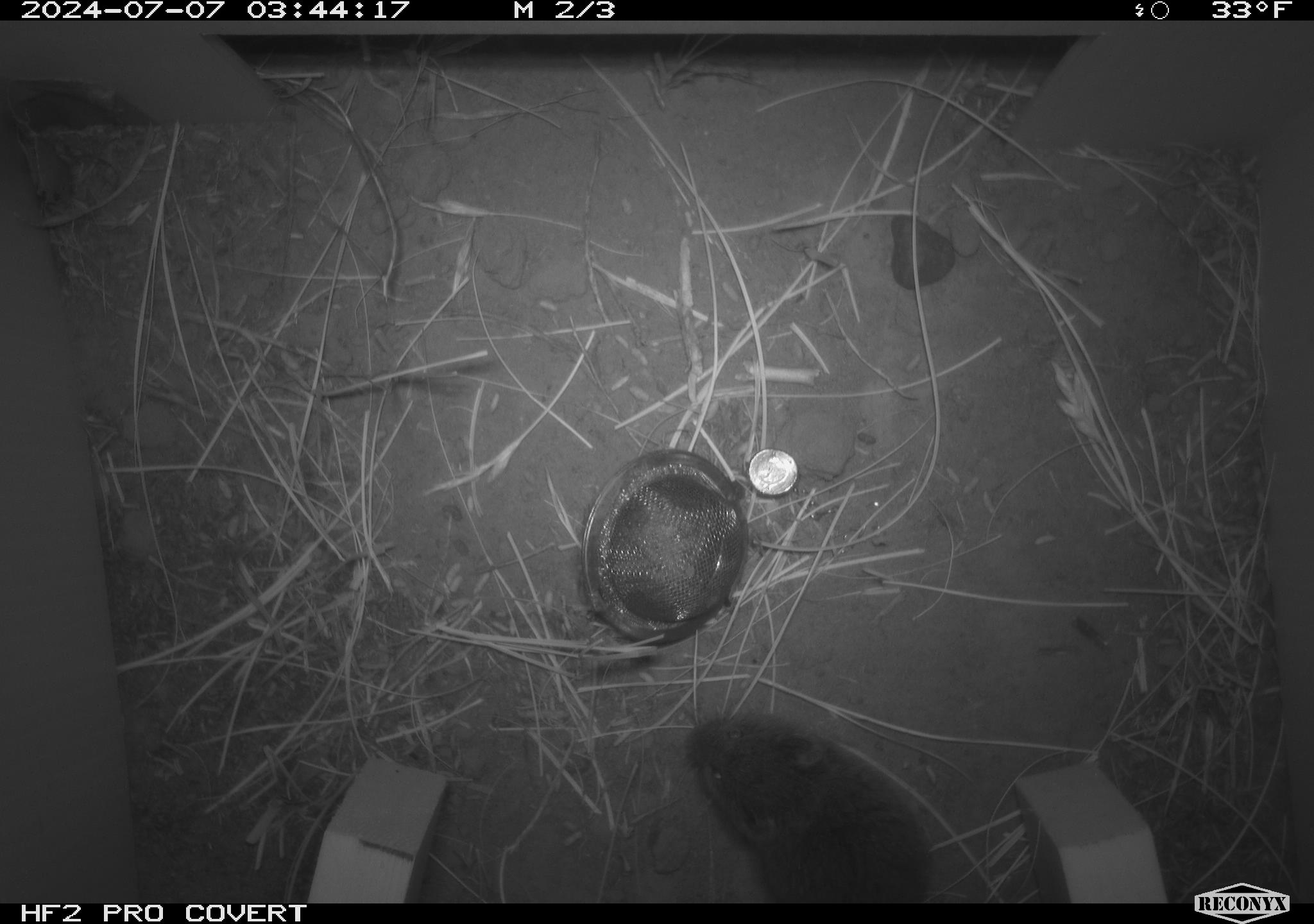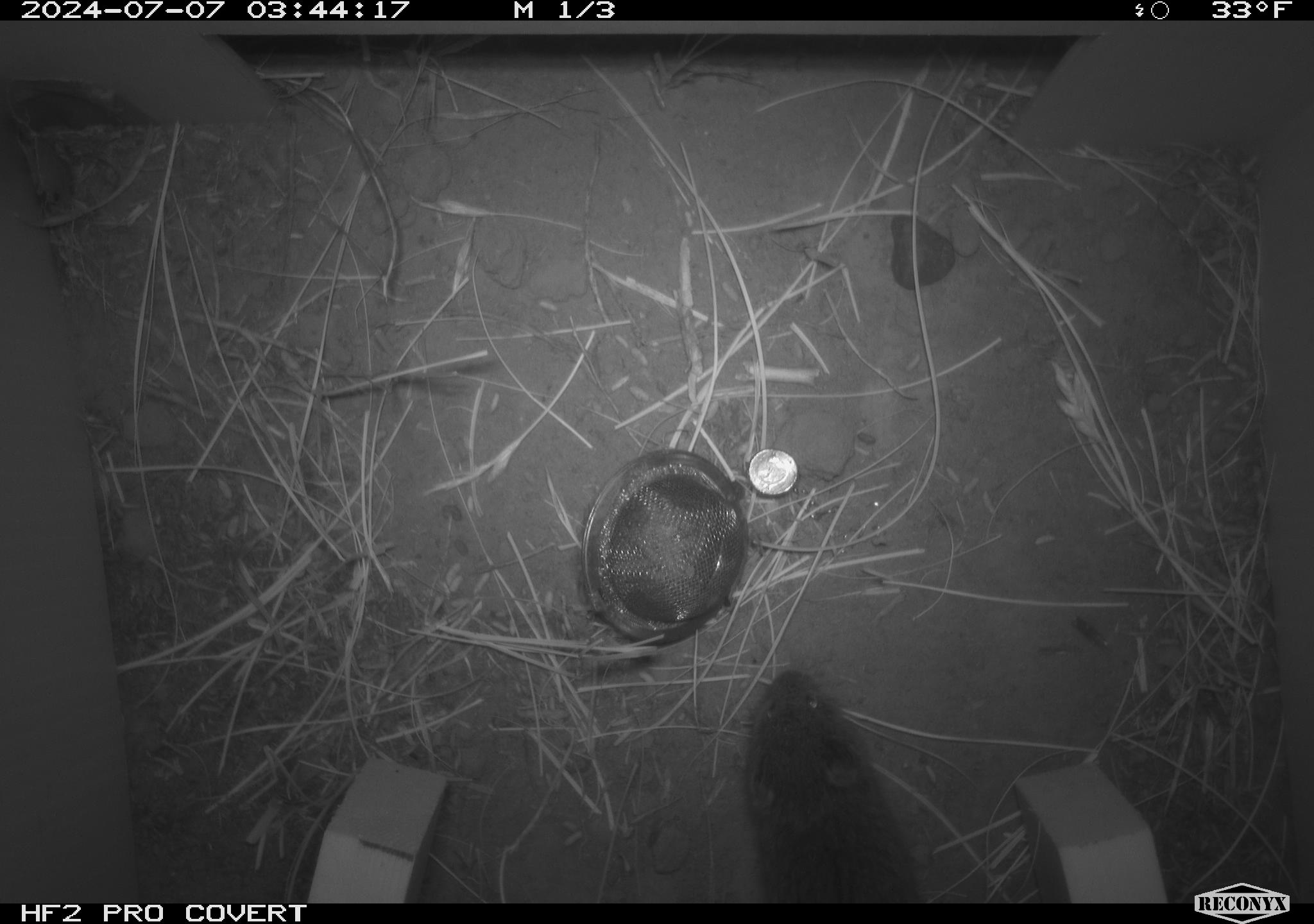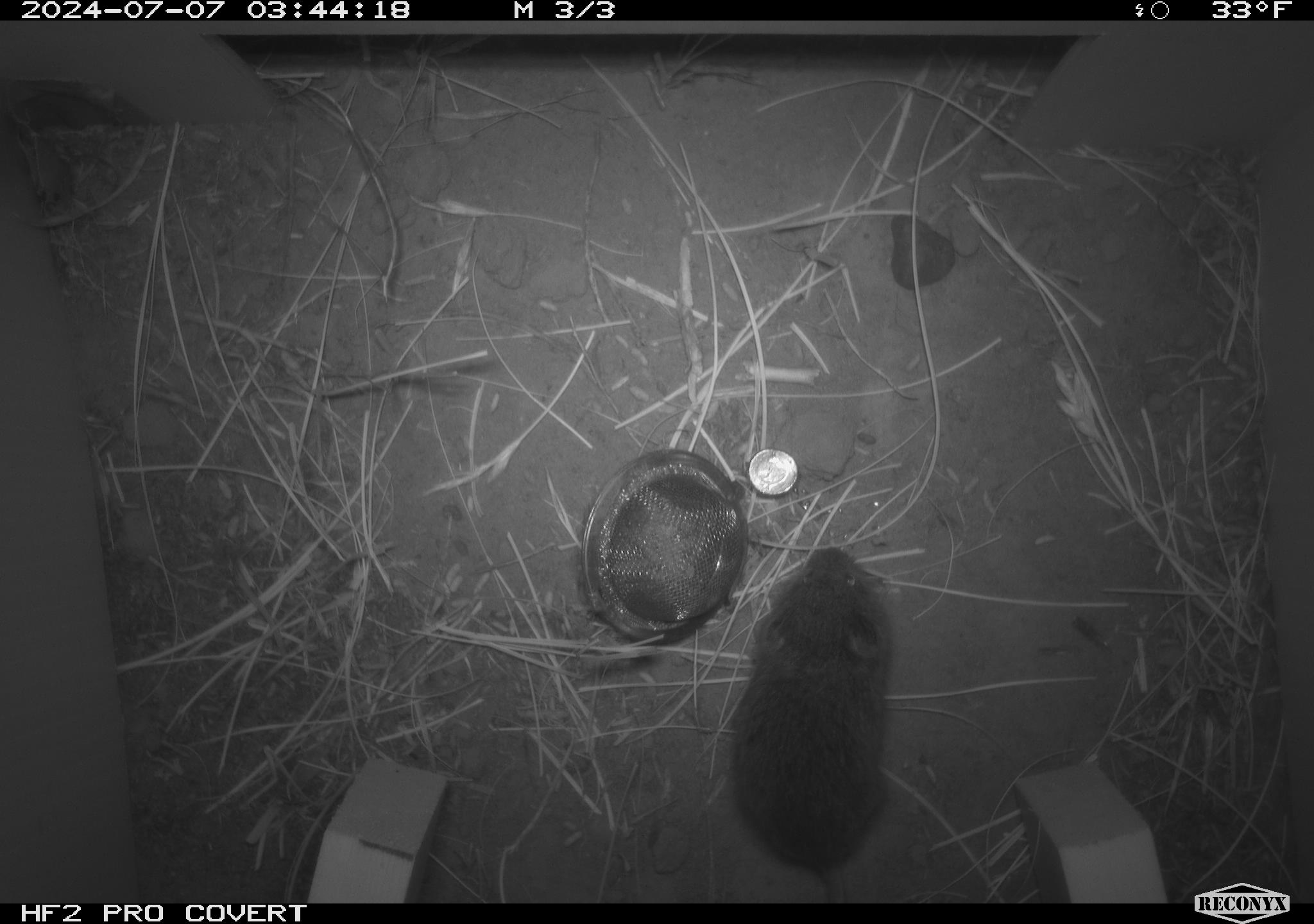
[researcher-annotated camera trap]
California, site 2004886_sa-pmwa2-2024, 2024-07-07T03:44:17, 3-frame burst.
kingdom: Animalia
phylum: Chordata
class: Mammalia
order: Rodentia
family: Cricetidae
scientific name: Arvicolinae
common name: voles, lemmings, and muskrats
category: arvicolinae subfamily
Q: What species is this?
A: Arvicolinae subfamily (voles, lemmings, and muskrats) (Arvicolinae).